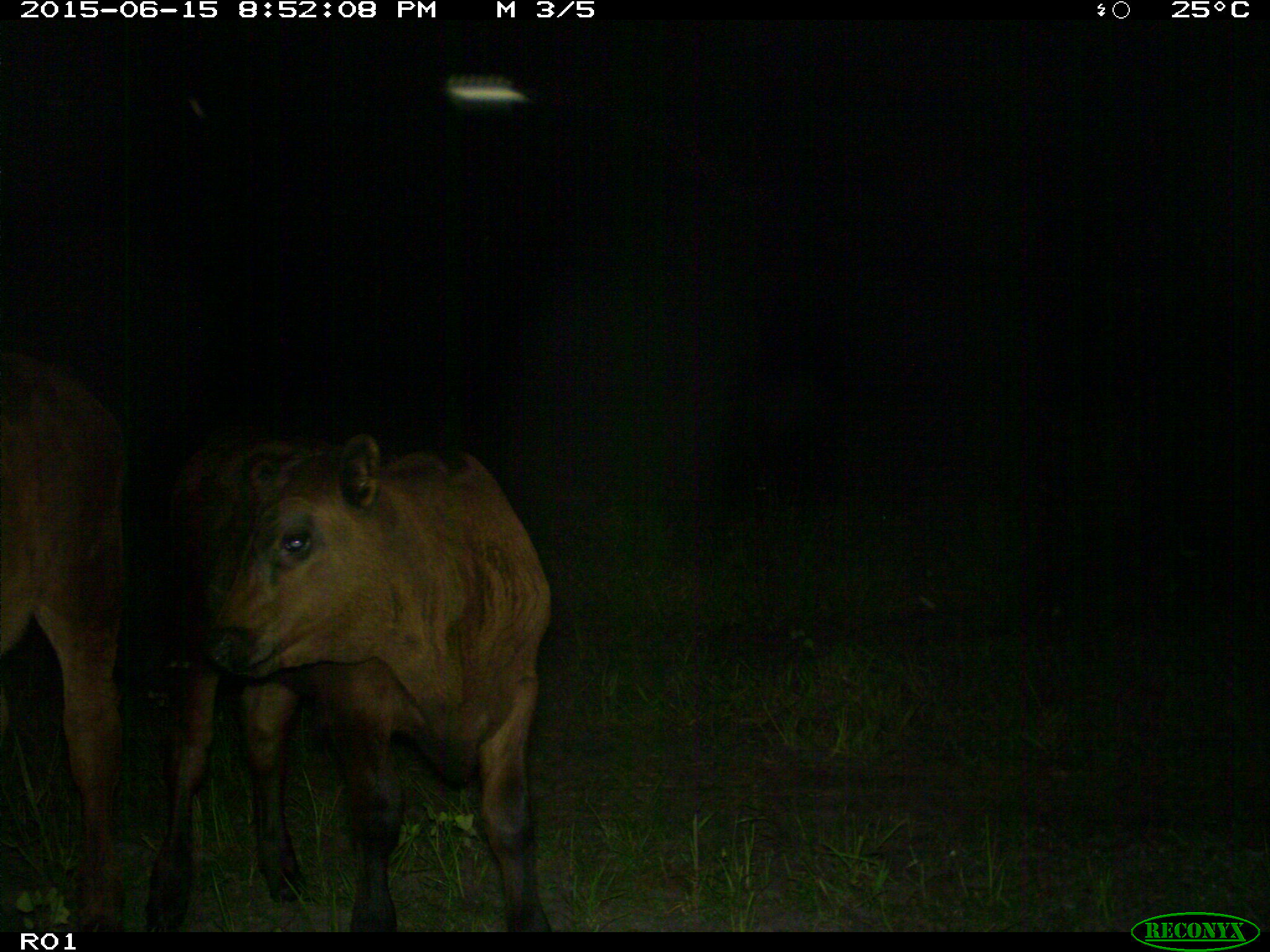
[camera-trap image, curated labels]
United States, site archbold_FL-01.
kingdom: Animalia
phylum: Chordata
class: Mammalia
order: Artiodactyla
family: Bovidae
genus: Bos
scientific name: Bos taurus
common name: domestic cow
Bos taurus (domestic cow).